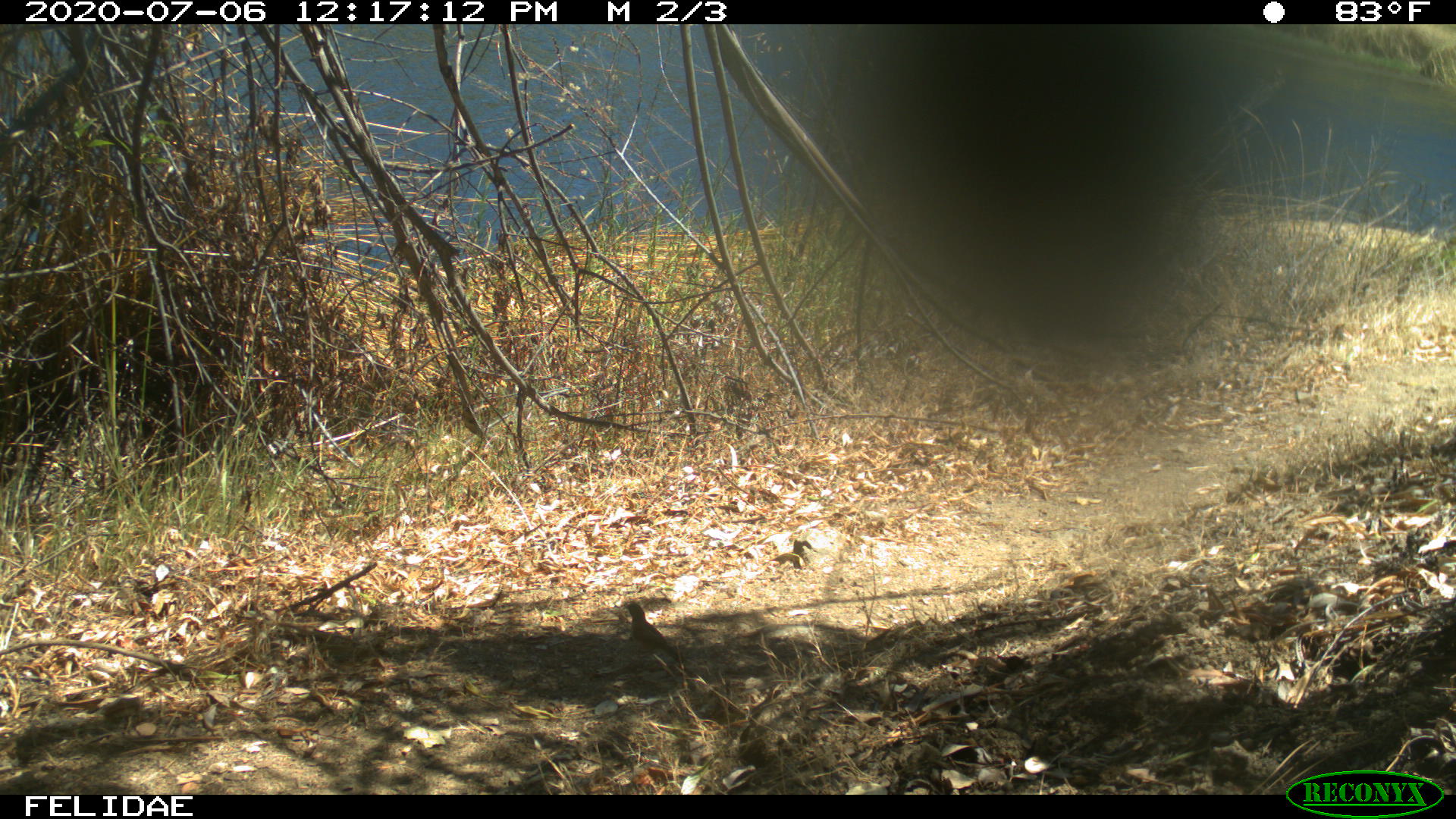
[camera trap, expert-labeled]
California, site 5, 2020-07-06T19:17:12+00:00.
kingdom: Animalia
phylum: Chordata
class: Aves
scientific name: Aves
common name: bird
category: unknown bird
Unknown bird (bird) (Aves).